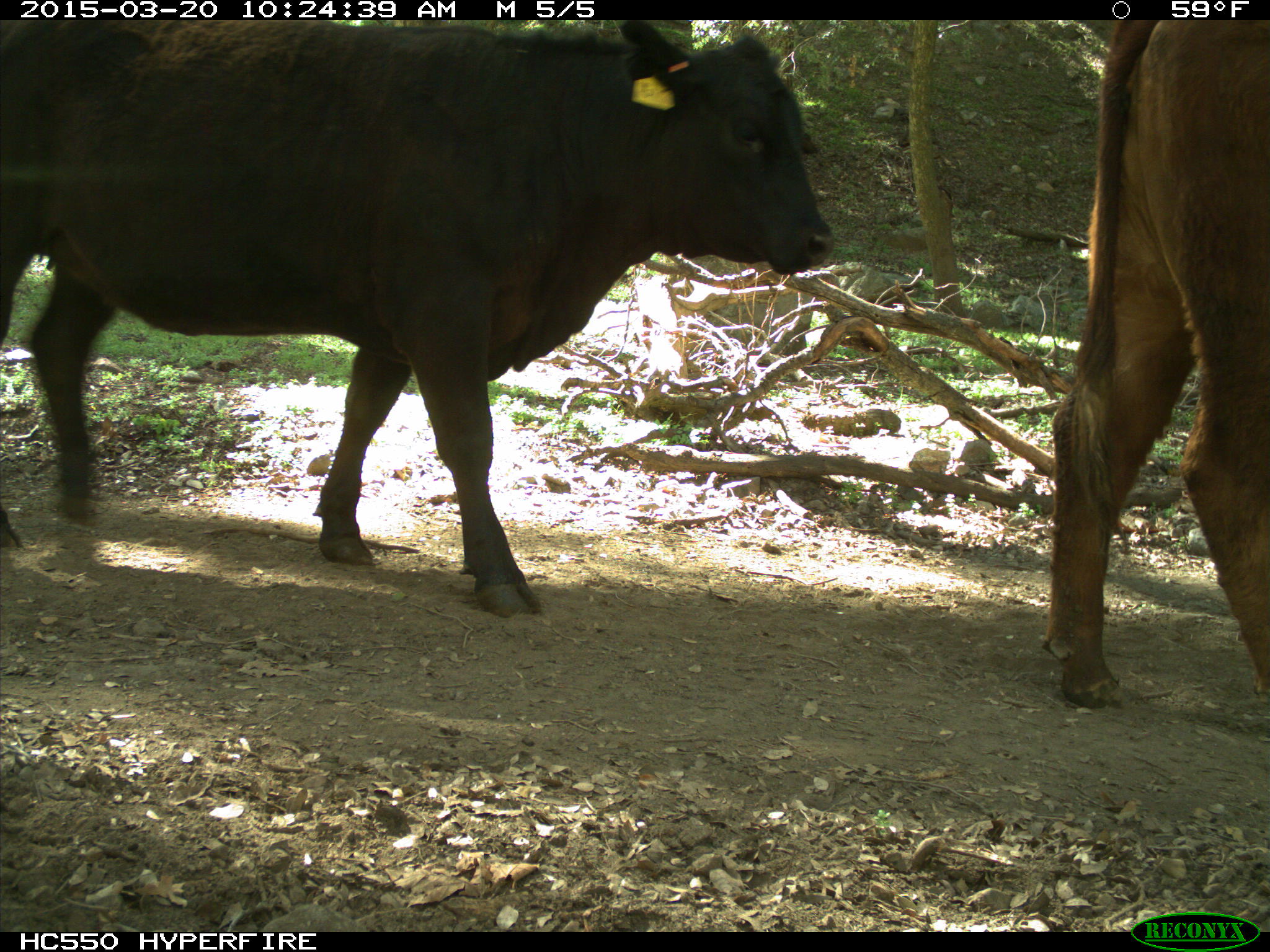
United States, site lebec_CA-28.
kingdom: Animalia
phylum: Chordata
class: Mammalia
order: Artiodactyla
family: Bovidae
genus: Bos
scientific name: Bos taurus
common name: domestic cow